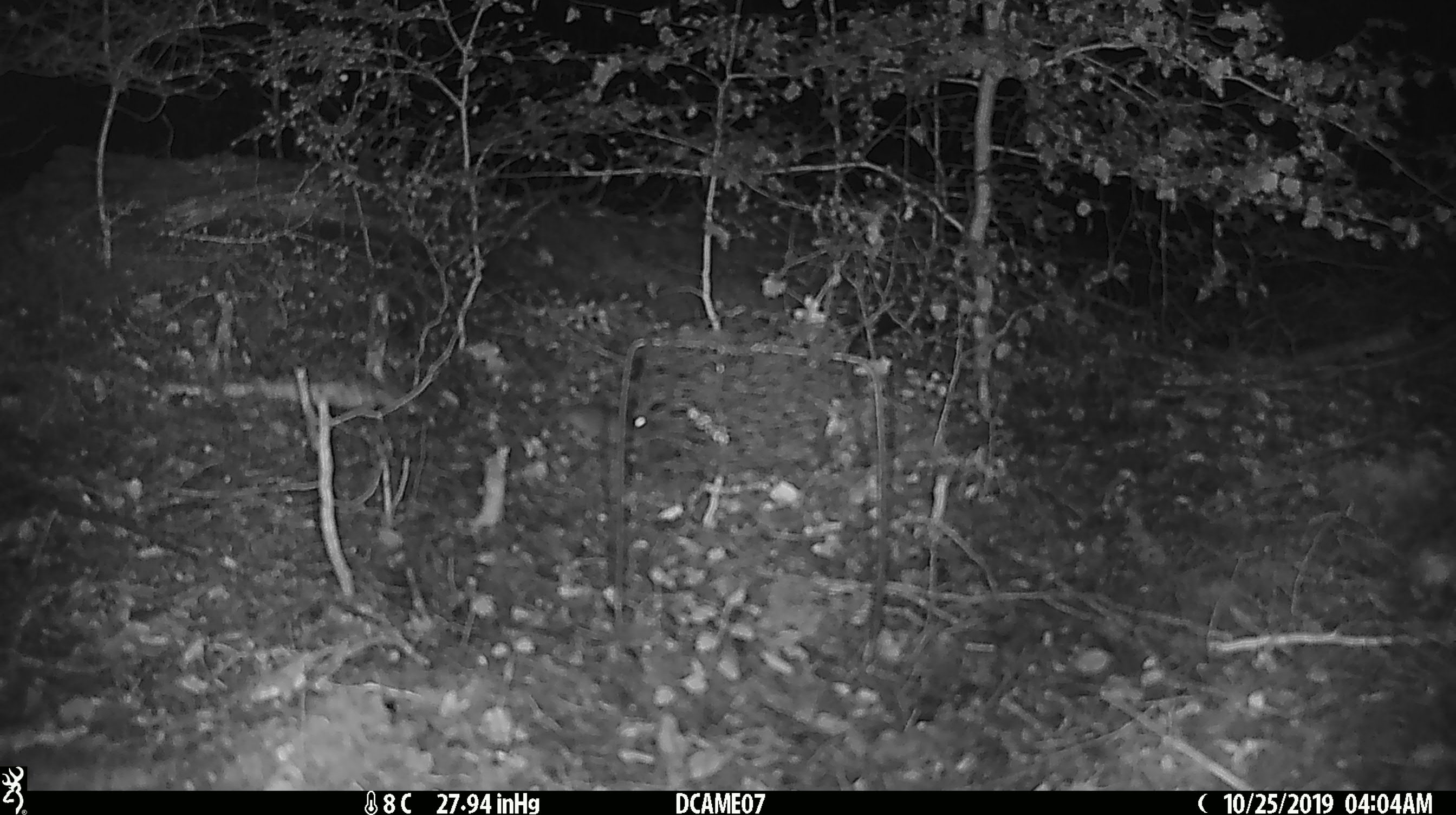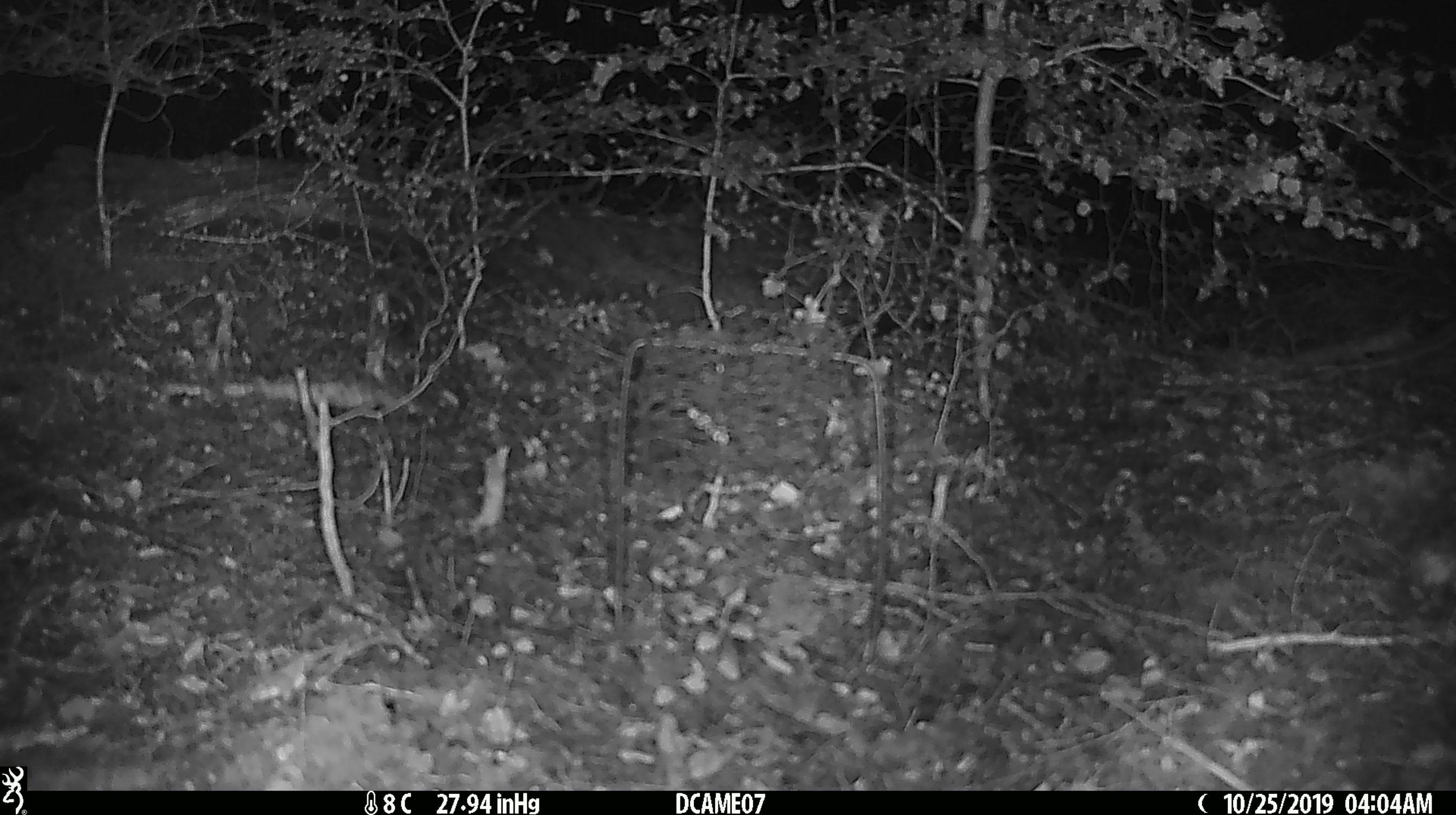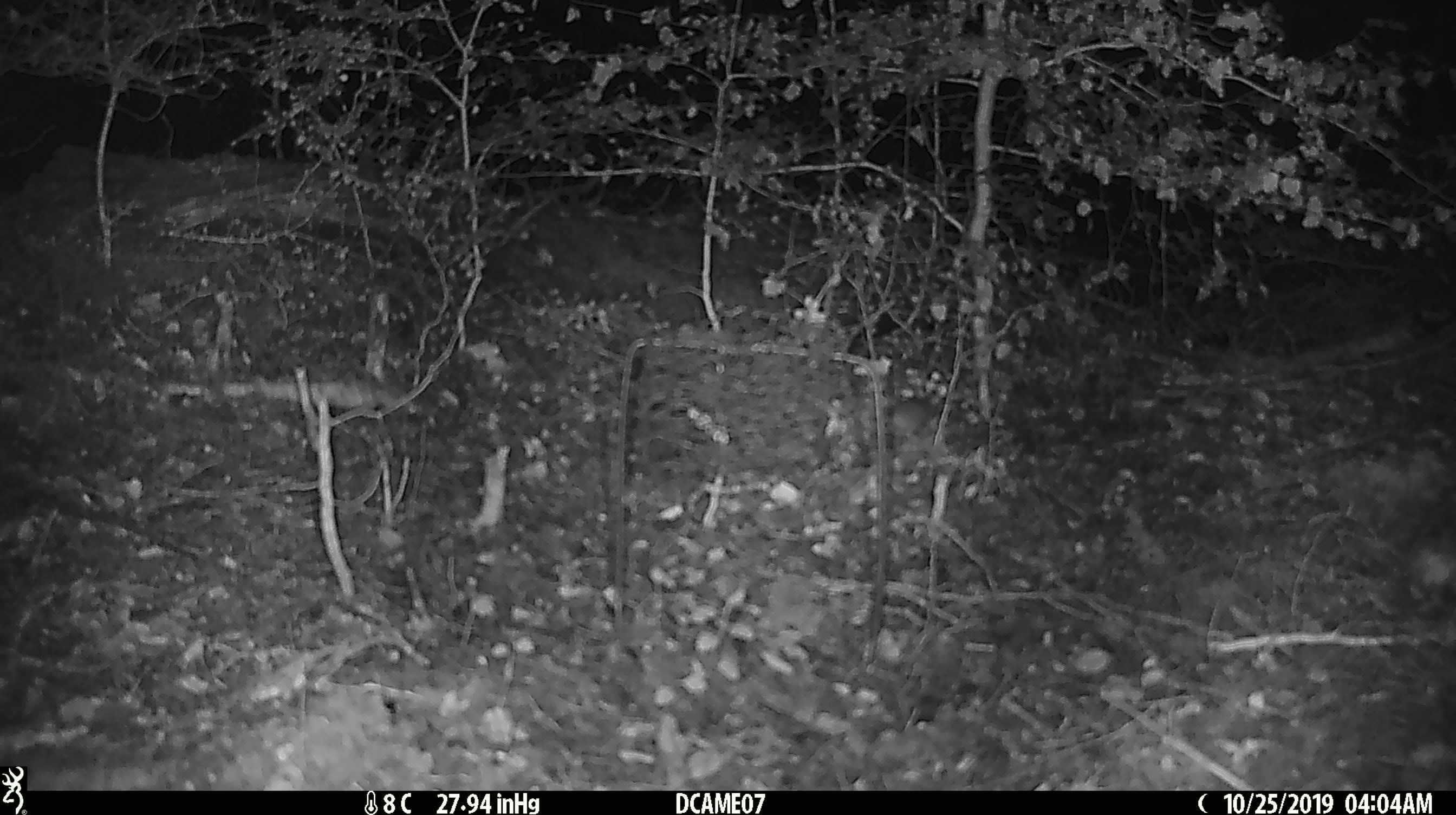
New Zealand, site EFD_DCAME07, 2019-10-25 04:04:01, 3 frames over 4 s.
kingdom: Animalia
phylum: Chordata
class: Mammalia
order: Rodentia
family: Muridae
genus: Mus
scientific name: Mus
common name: mouse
Mouse (Mus).